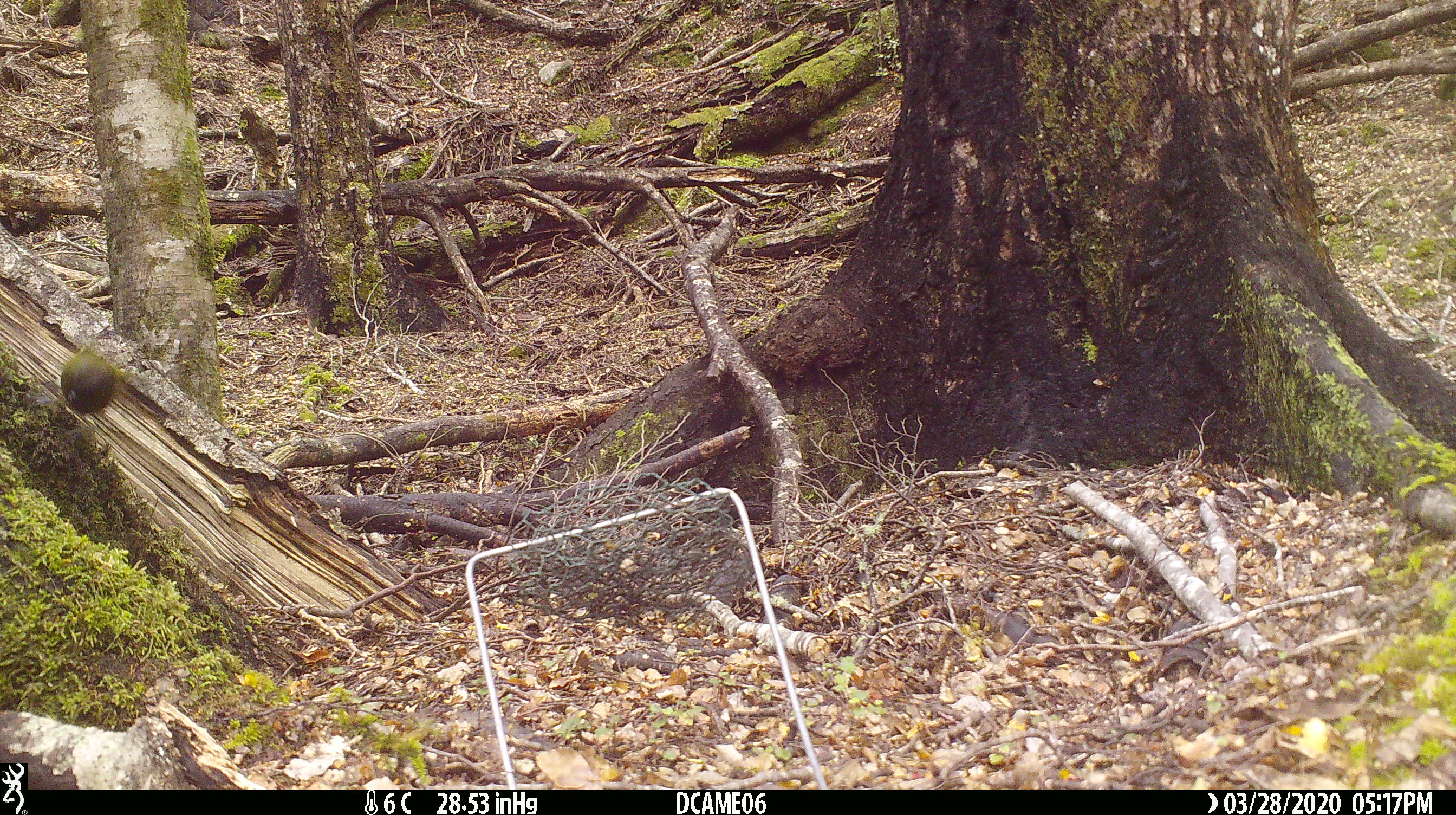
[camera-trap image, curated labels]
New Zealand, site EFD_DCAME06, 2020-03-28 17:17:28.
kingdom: Animalia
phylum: Chordata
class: Aves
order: Passeriformes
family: Meliphagidae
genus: Anthornis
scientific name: Anthornis melanura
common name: new zealand bellbird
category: bellbird